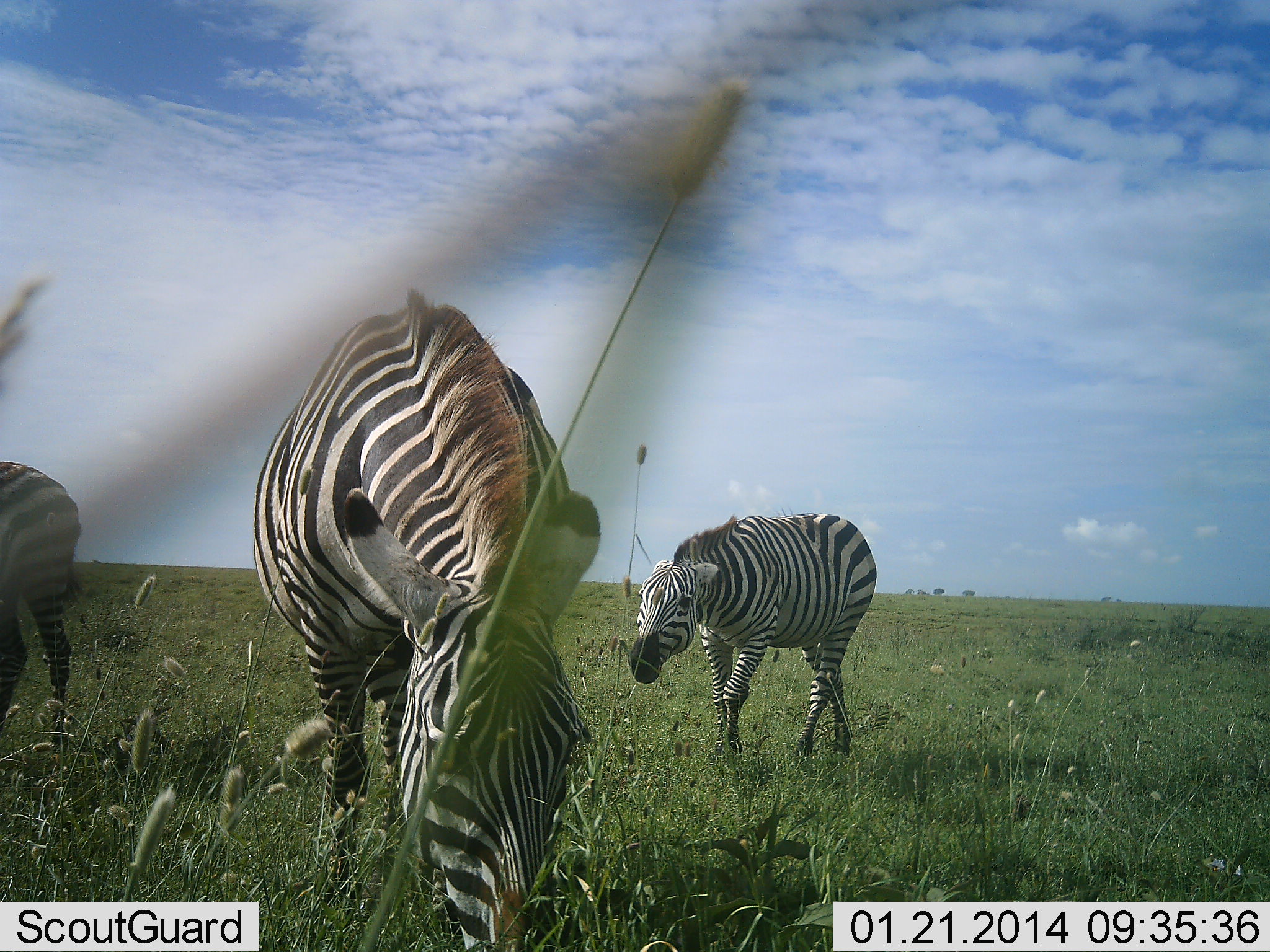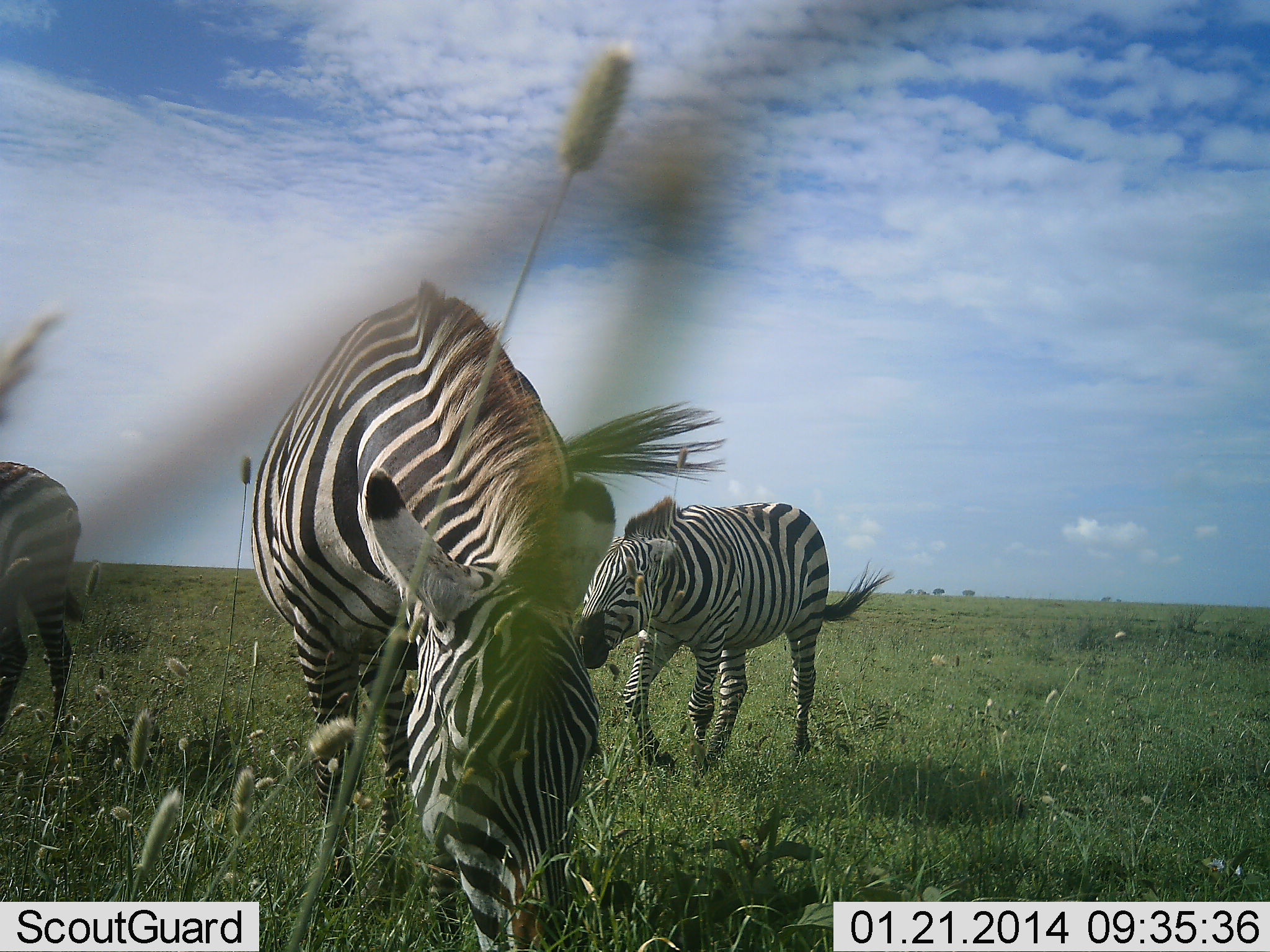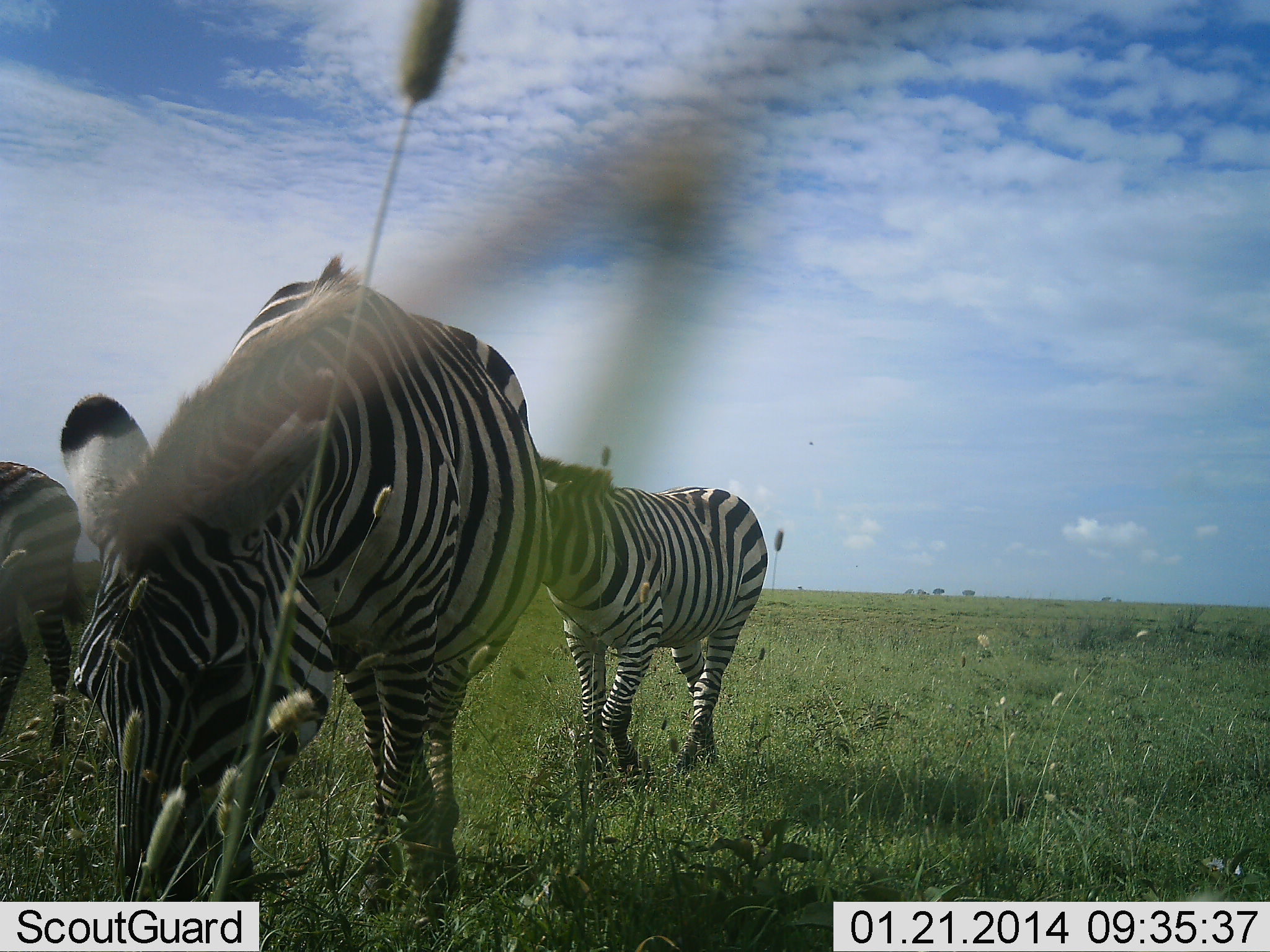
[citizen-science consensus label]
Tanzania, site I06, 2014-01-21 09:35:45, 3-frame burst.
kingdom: Animalia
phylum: Chordata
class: Mammalia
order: Perissodactyla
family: Equidae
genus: Equus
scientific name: Equus quagga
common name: plains zebra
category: zebra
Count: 3.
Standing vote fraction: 20%.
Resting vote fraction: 0%.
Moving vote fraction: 50%.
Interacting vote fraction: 10%.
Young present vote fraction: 0%.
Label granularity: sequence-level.